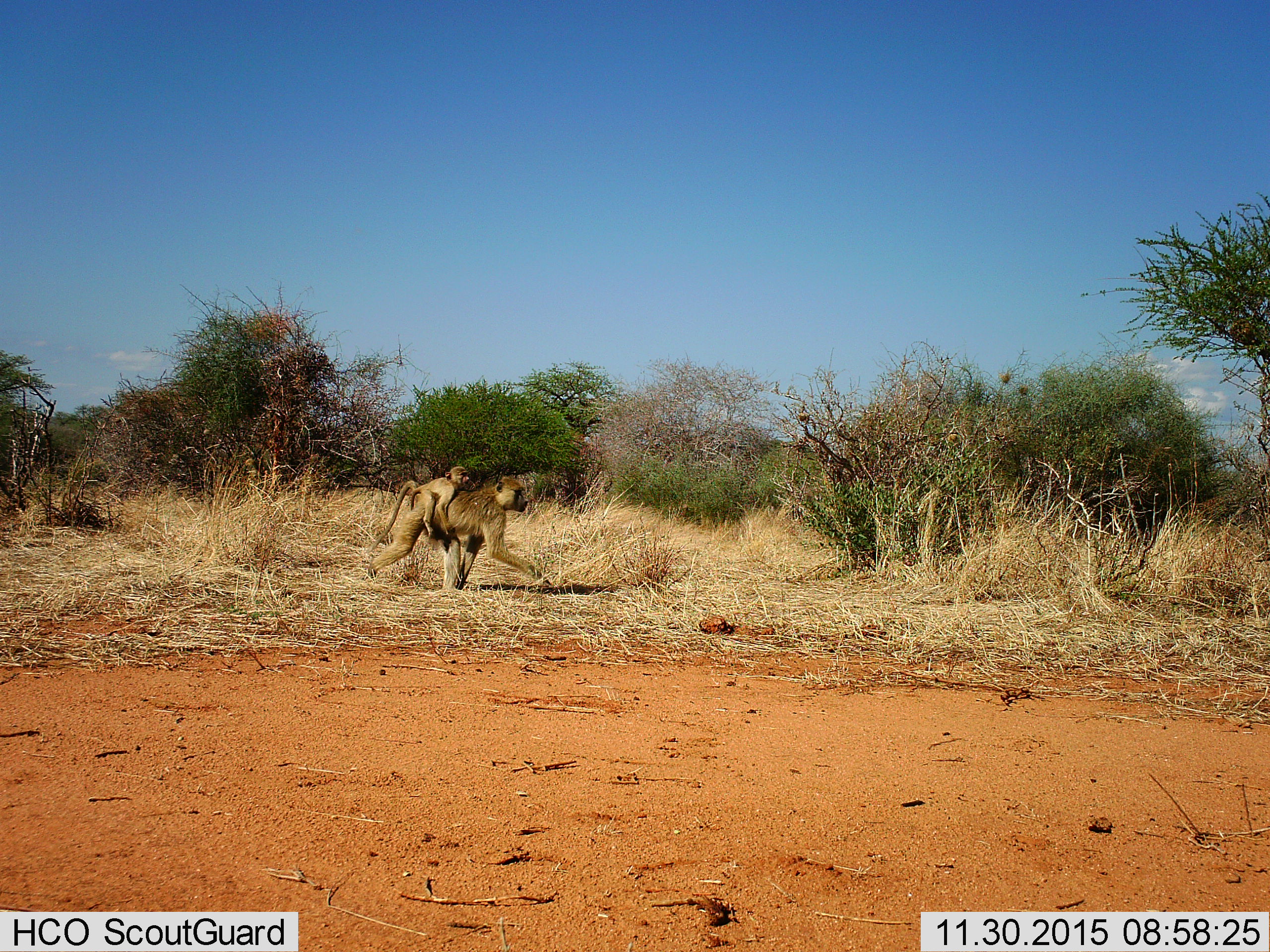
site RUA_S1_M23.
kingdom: Animalia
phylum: Chordata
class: Mammalia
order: Primates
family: Cercopithecidae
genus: Papio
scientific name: Papio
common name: baboon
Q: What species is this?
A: Baboon (Papio).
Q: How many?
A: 2.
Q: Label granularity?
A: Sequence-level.